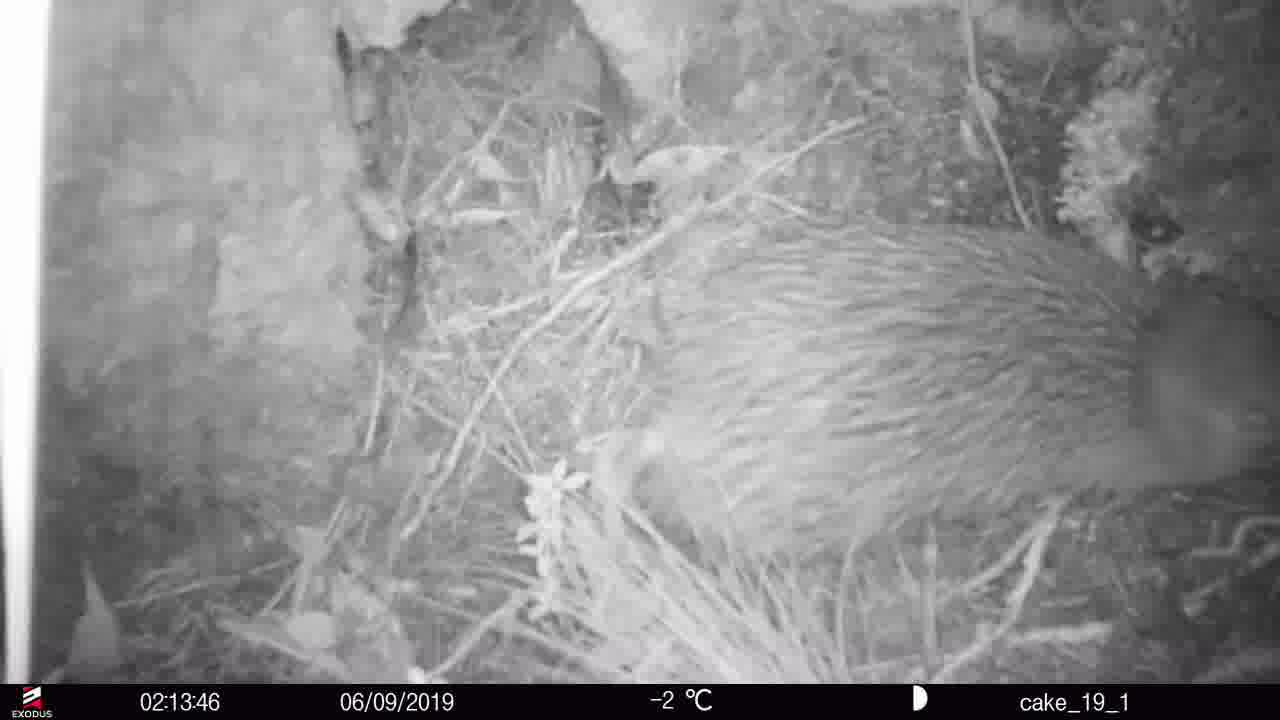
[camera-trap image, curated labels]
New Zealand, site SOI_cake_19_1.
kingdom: Animalia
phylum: Chordata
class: Aves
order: Apterygiformes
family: Apterygidae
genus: Apteryx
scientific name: Apteryx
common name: kiwi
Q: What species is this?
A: Kiwi (Apteryx).